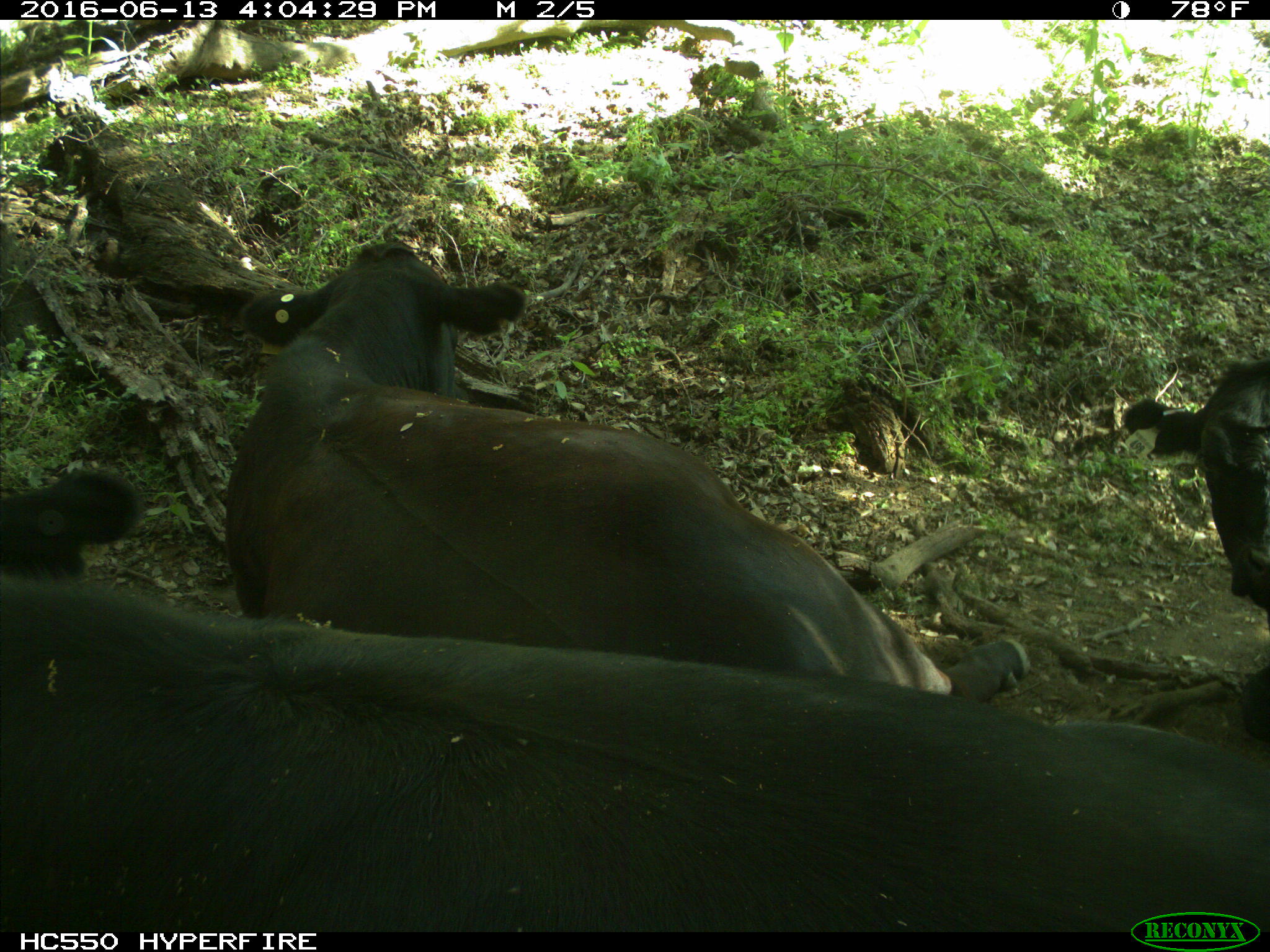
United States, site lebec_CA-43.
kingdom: Animalia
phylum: Chordata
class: Mammalia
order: Artiodactyla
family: Bovidae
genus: Bos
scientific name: Bos taurus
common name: domestic cow